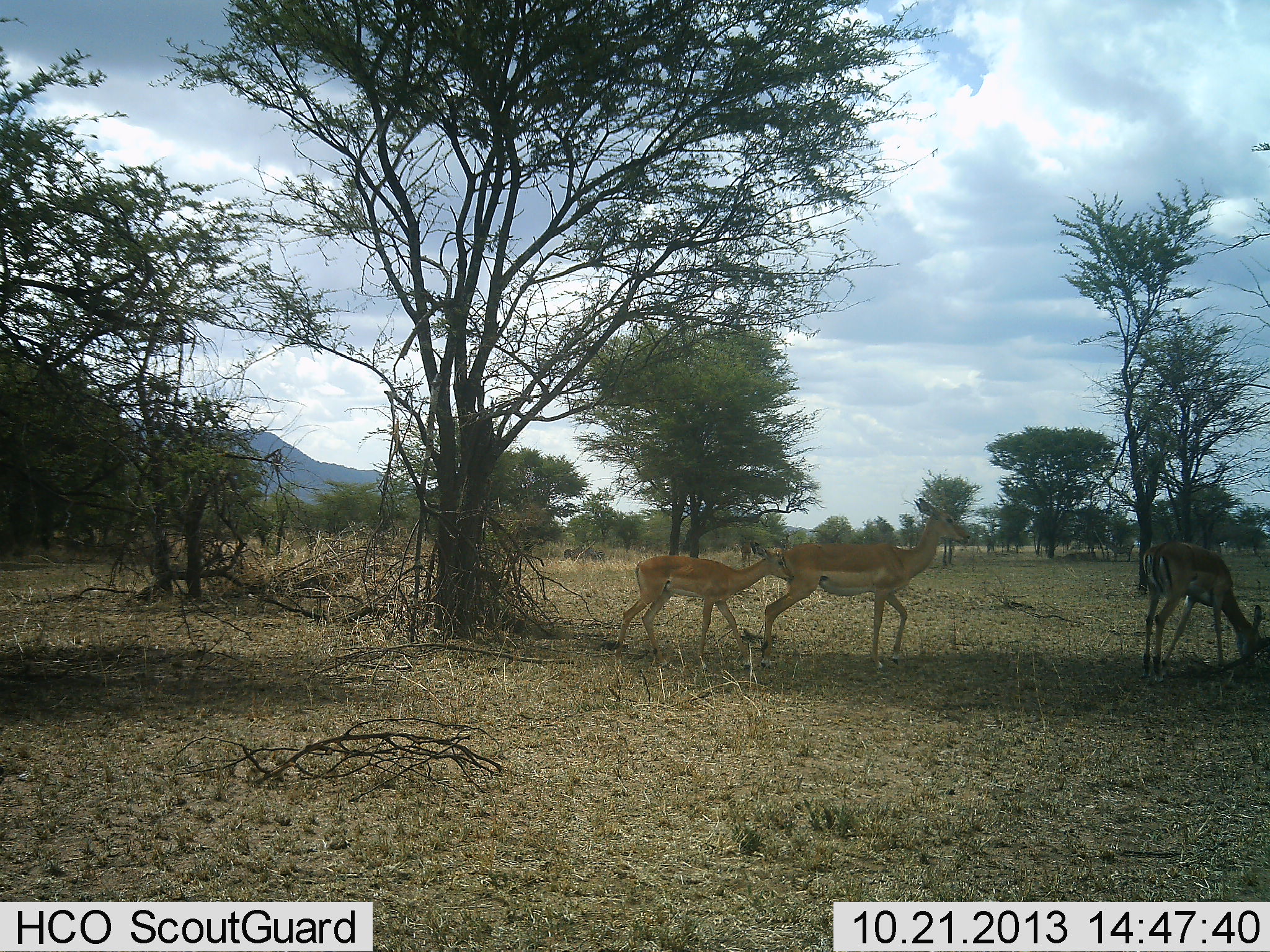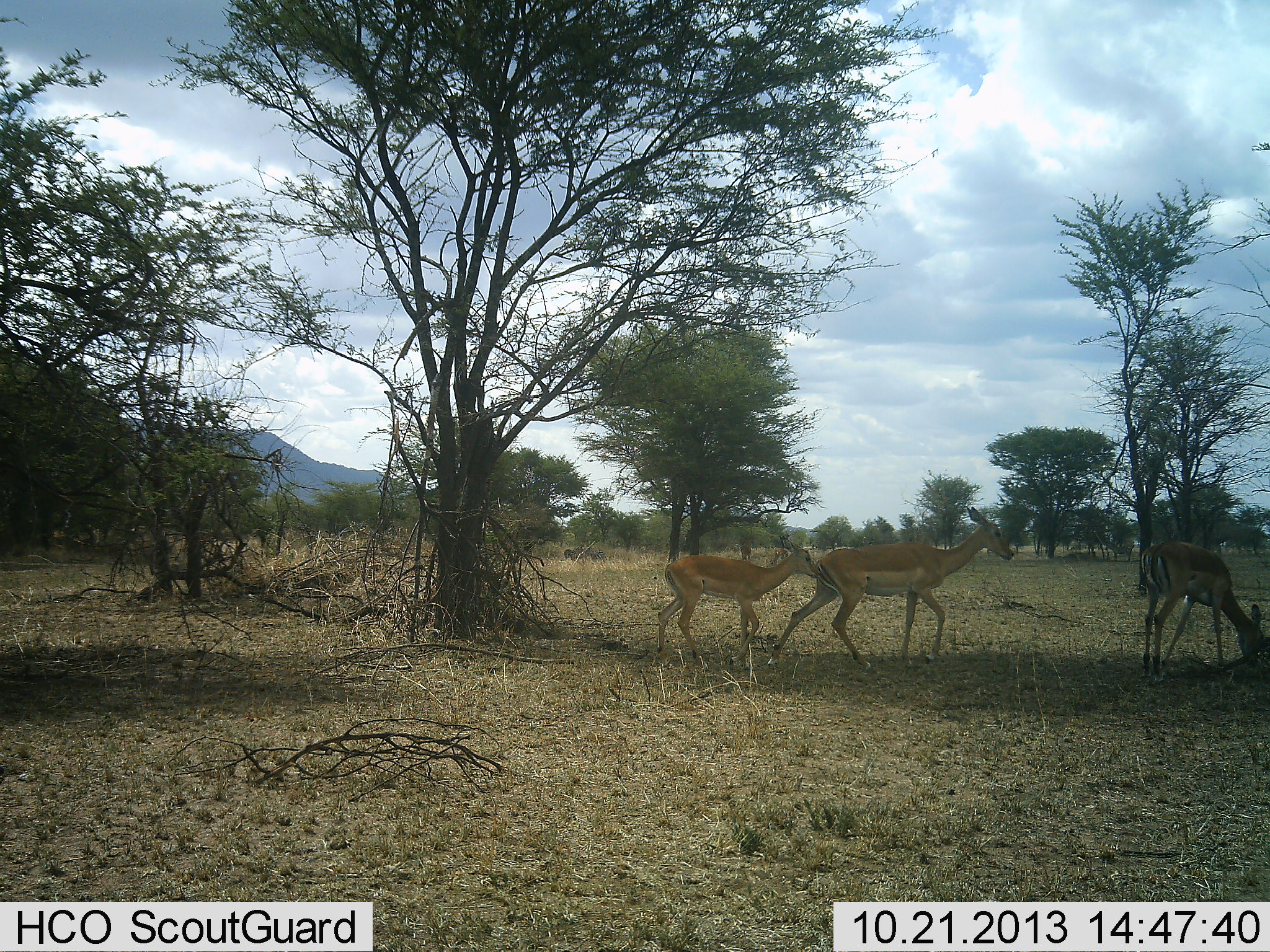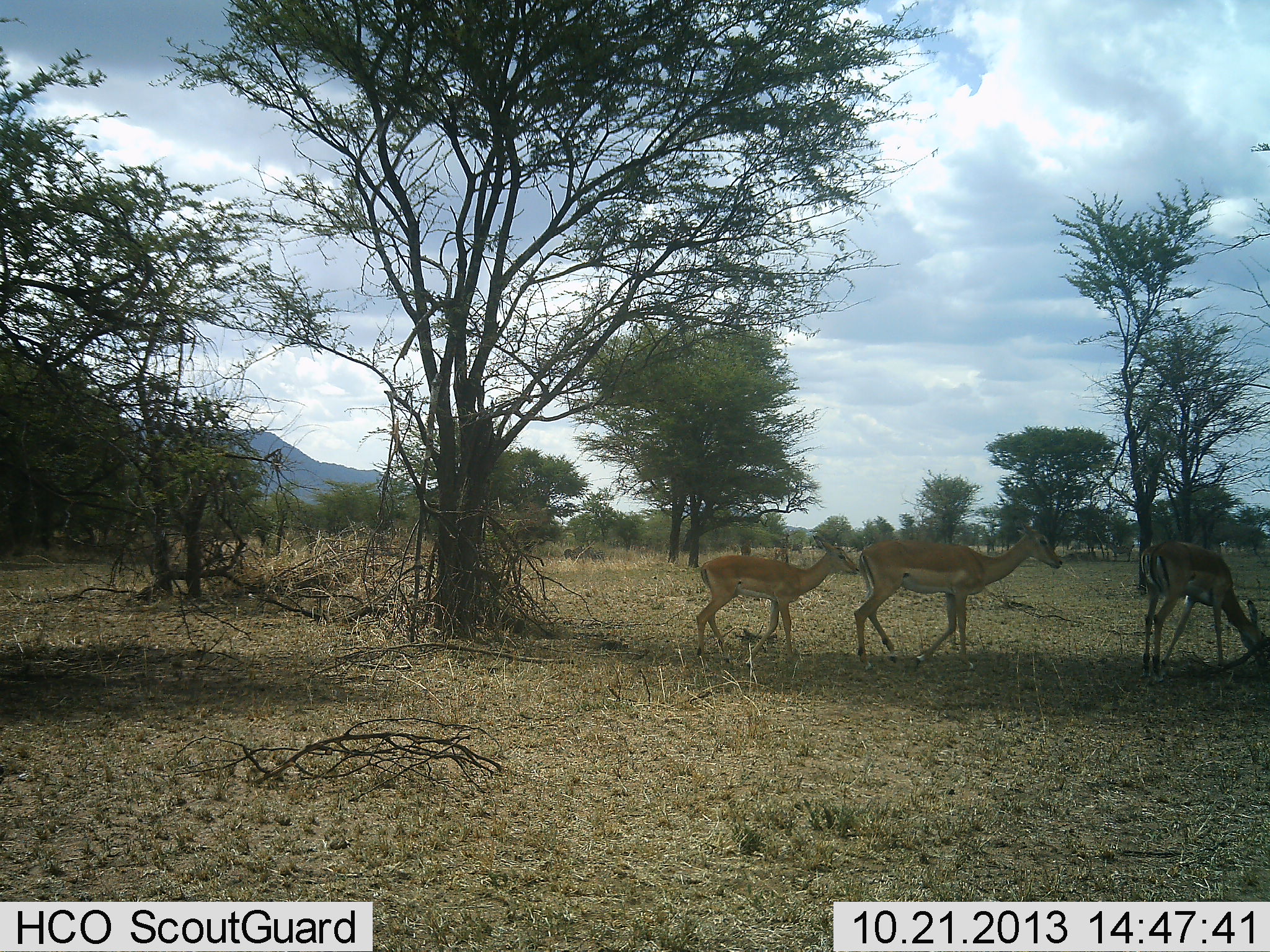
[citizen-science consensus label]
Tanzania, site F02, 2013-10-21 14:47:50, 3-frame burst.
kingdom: Animalia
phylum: Chordata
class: Mammalia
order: Artiodactyla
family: Bovidae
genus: Aepyceros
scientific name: Aepyceros melampus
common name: impala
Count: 3.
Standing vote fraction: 20%.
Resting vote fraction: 0%.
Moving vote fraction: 100%.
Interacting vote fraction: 0%.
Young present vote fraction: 60%.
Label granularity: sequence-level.